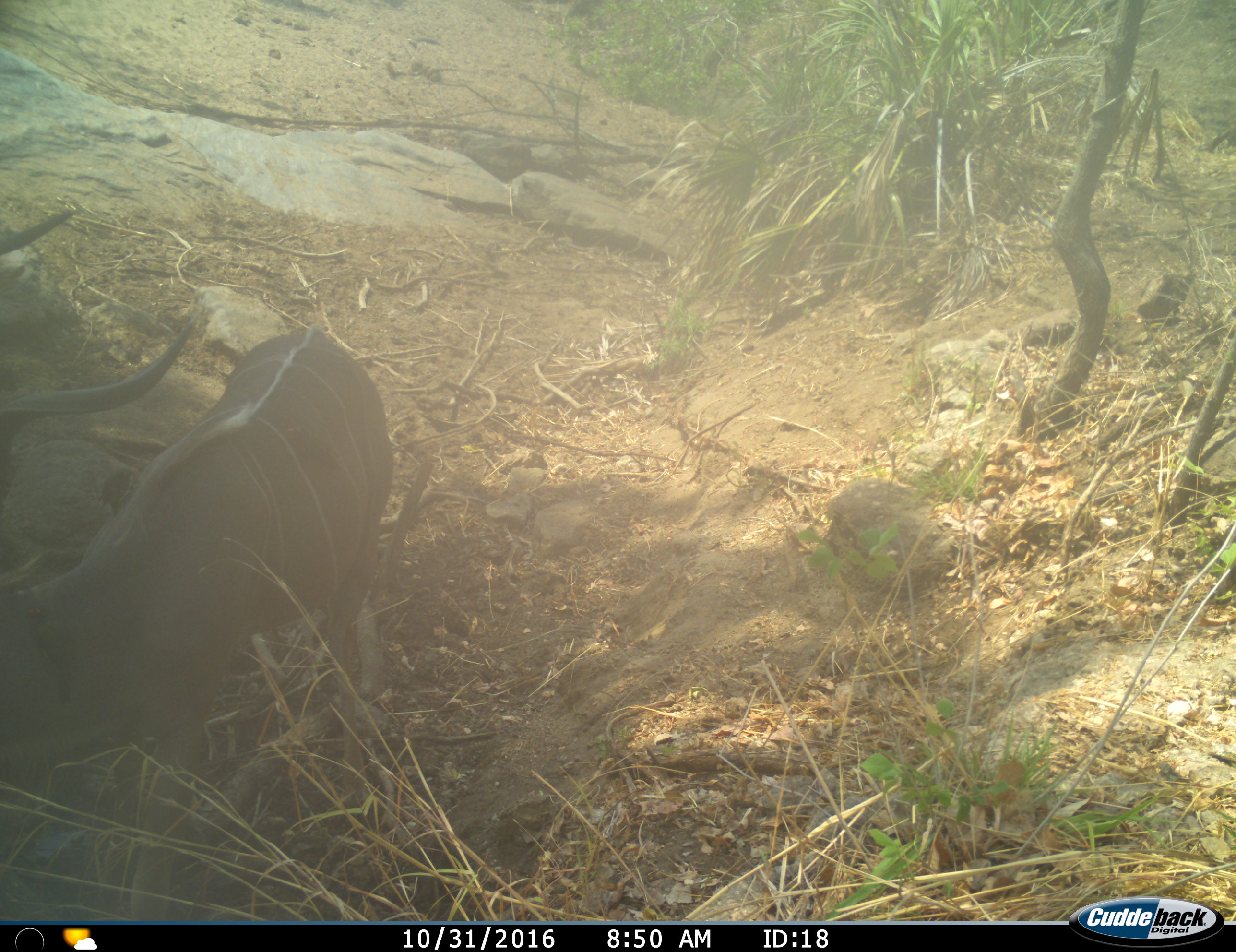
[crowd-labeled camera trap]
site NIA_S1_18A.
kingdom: Animalia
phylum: Chordata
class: Mammalia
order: Artiodactyla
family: Bovidae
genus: Tragelaphus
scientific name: Tragelaphus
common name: kudu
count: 1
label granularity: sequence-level